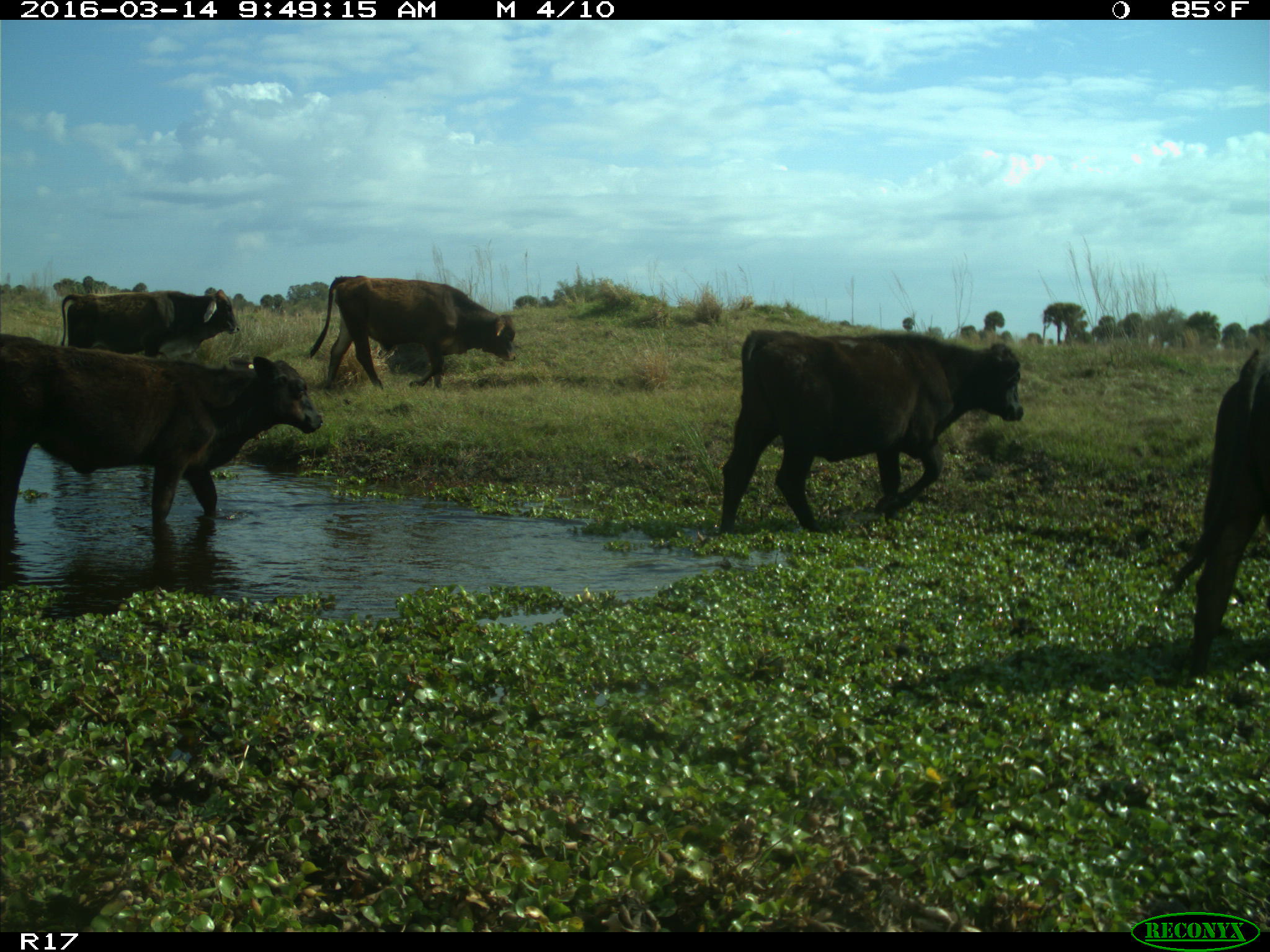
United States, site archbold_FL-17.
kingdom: Animalia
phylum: Chordata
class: Mammalia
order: Artiodactyla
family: Bovidae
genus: Bos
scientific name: Bos taurus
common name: domestic cow